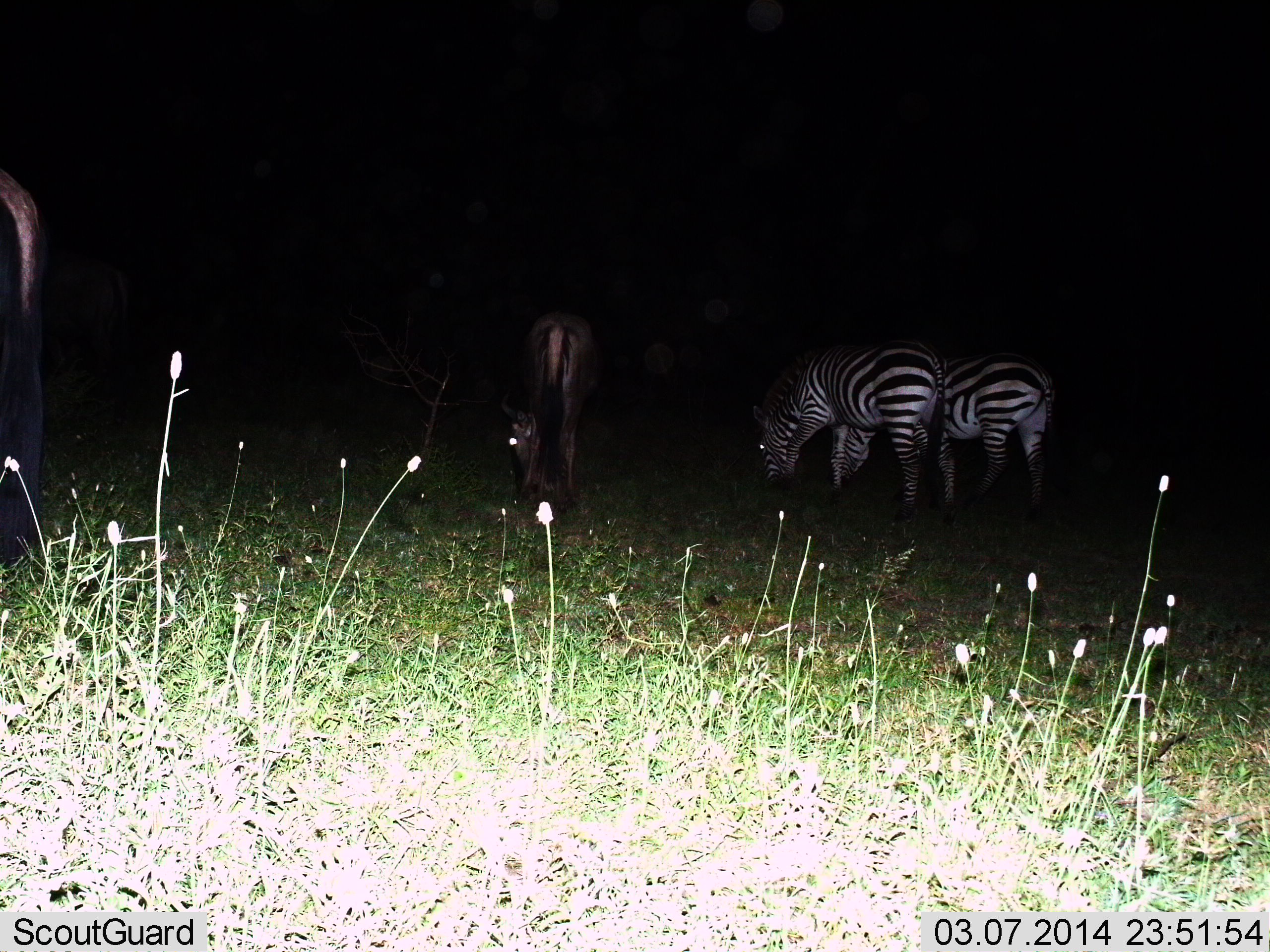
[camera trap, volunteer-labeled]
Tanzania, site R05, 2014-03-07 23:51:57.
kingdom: Animalia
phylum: Chordata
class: Mammalia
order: Artiodactyla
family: Bovidae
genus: Connochaetes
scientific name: Connochaetes taurinus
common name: blue wildebeest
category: wildebeest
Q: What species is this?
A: Wildebeest (blue wildebeest) (Connochaetes taurinus).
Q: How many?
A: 2.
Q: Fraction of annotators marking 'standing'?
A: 11%.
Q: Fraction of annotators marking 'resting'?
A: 0%.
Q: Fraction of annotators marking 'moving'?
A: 0%.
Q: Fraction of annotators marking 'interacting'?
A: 0%.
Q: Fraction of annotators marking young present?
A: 0%.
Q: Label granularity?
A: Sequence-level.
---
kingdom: Animalia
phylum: Chordata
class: Mammalia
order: Perissodactyla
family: Equidae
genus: Equus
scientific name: Equus quagga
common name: plains zebra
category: zebra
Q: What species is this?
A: Zebra (plains zebra) (Equus quagga).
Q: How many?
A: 2.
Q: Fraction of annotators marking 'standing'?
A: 10%.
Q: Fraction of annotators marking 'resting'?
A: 0%.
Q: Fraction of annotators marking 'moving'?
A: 0%.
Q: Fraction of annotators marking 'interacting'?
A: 0%.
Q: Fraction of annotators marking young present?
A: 0%.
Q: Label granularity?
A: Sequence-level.